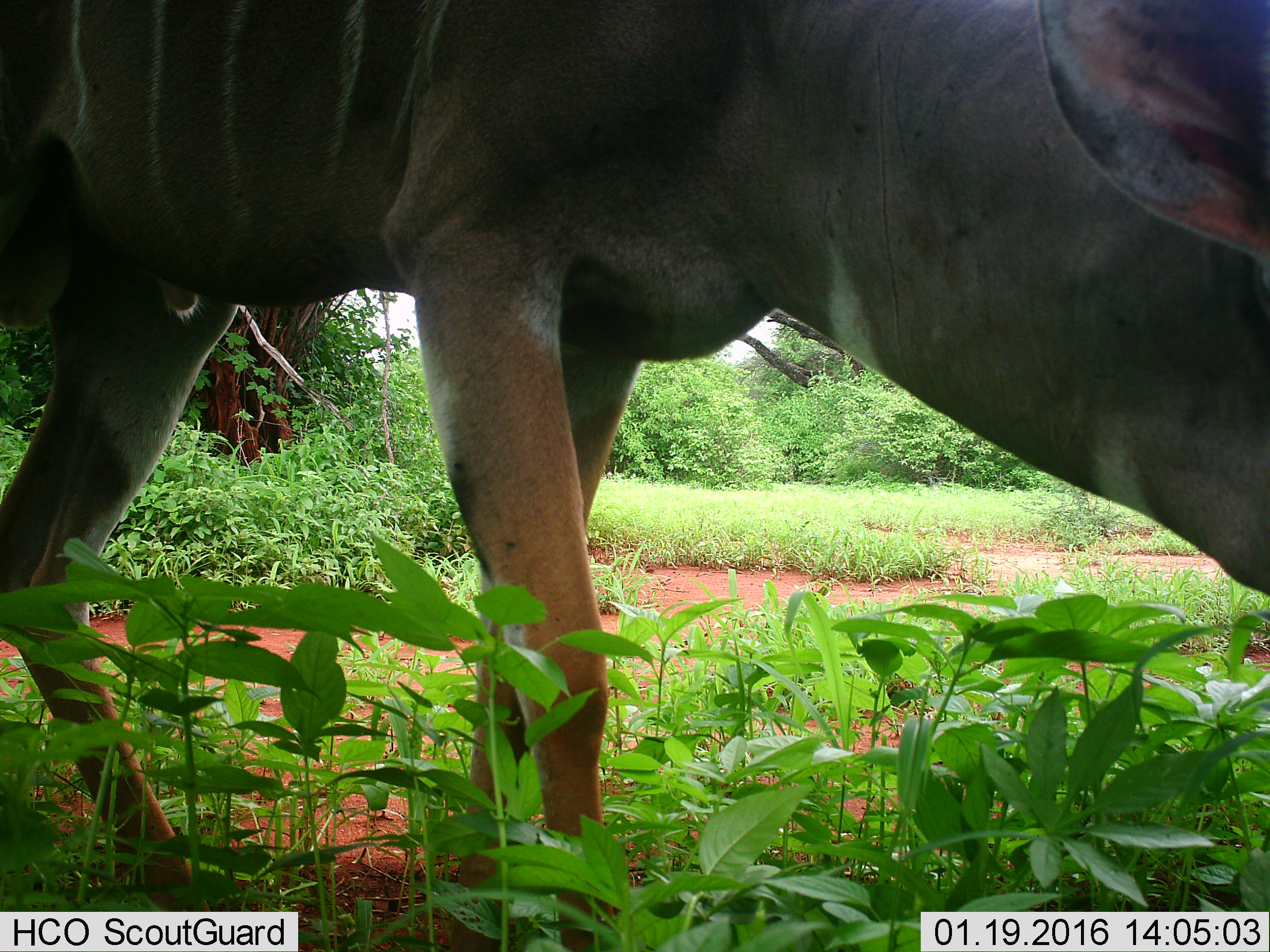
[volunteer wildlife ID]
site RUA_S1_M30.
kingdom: Animalia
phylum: Chordata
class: Mammalia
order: Artiodactyla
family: Bovidae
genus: Tragelaphus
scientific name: Tragelaphus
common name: kudu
Kudu (Tragelaphus), count 1. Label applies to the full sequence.